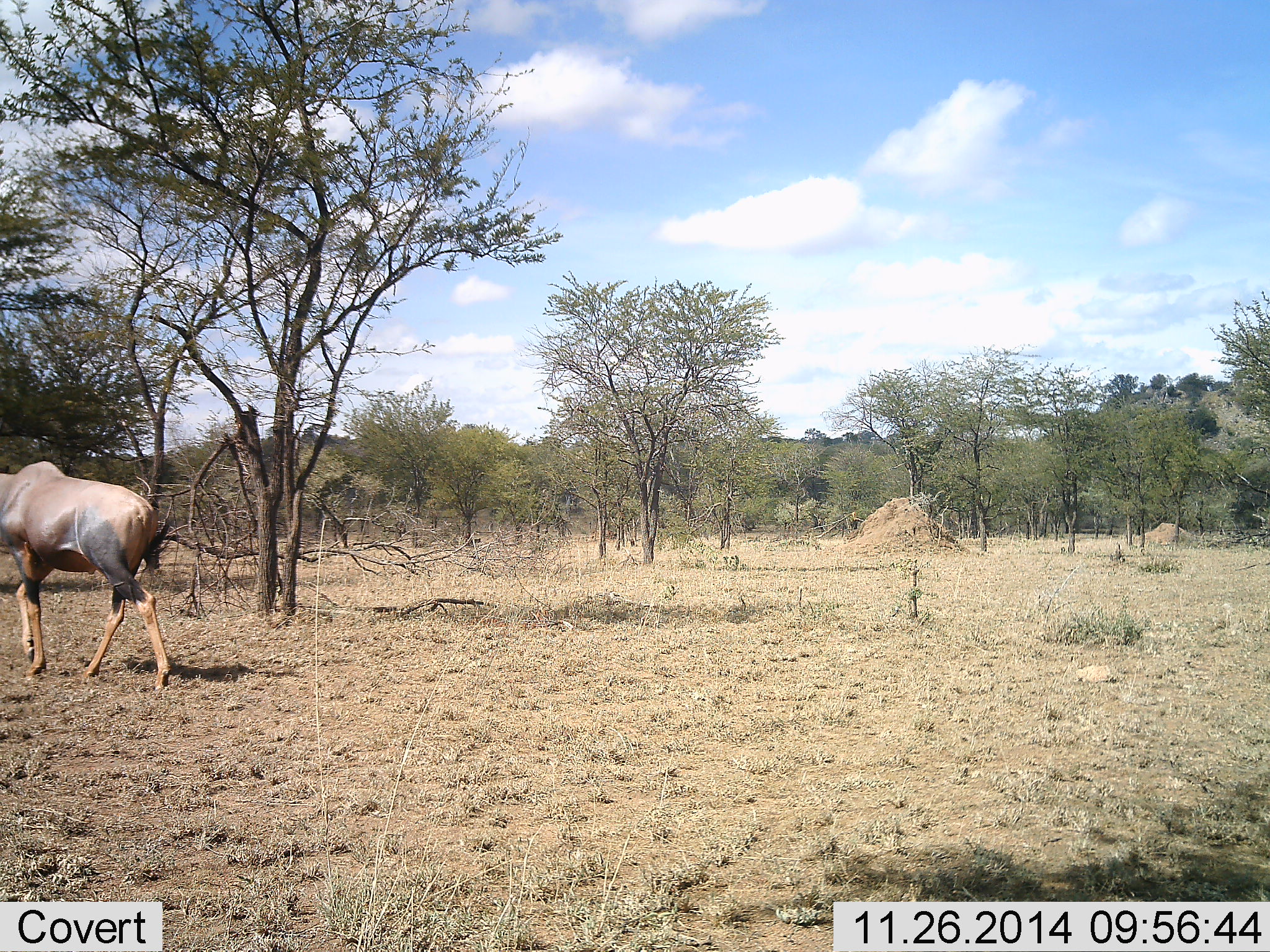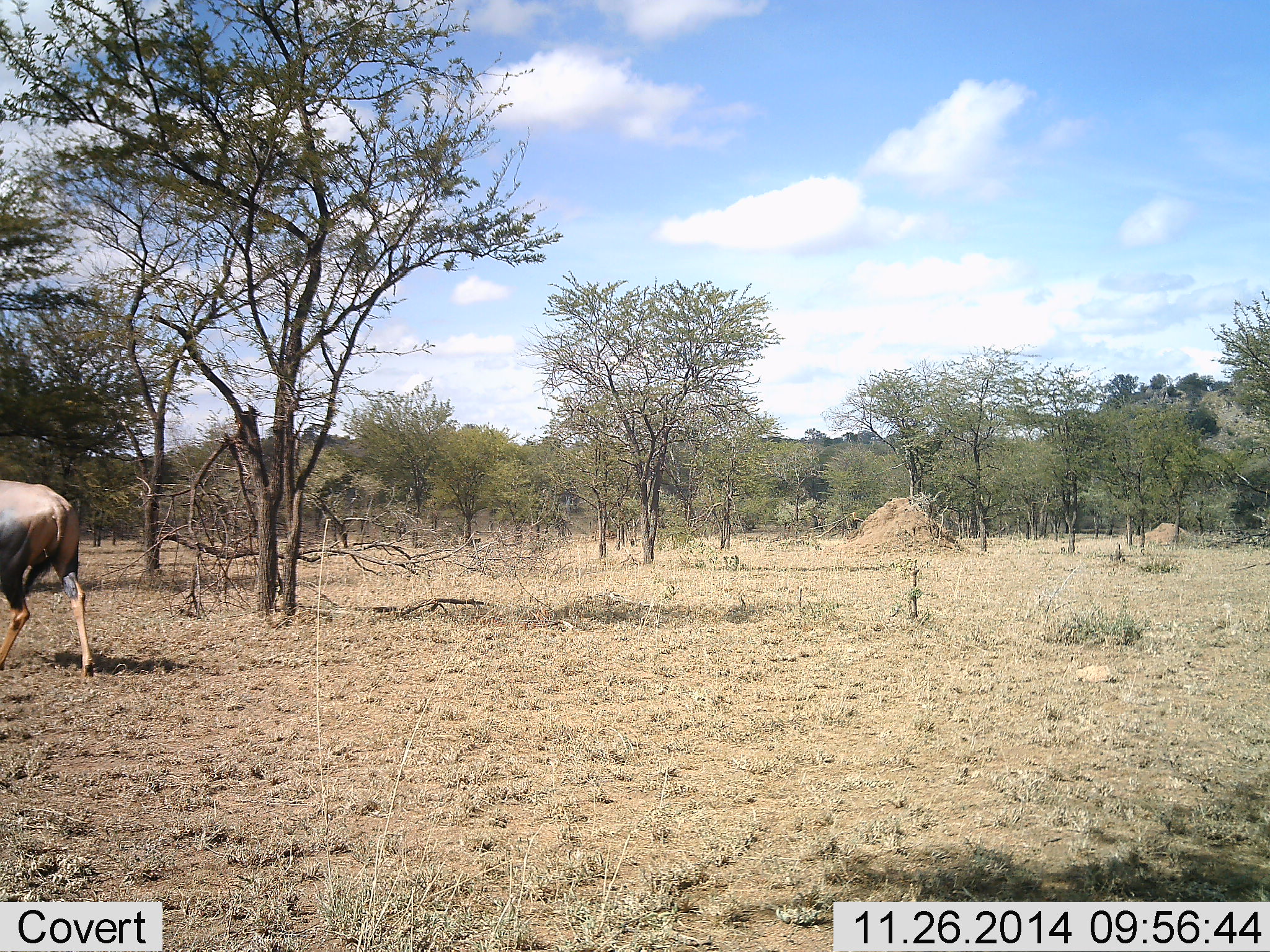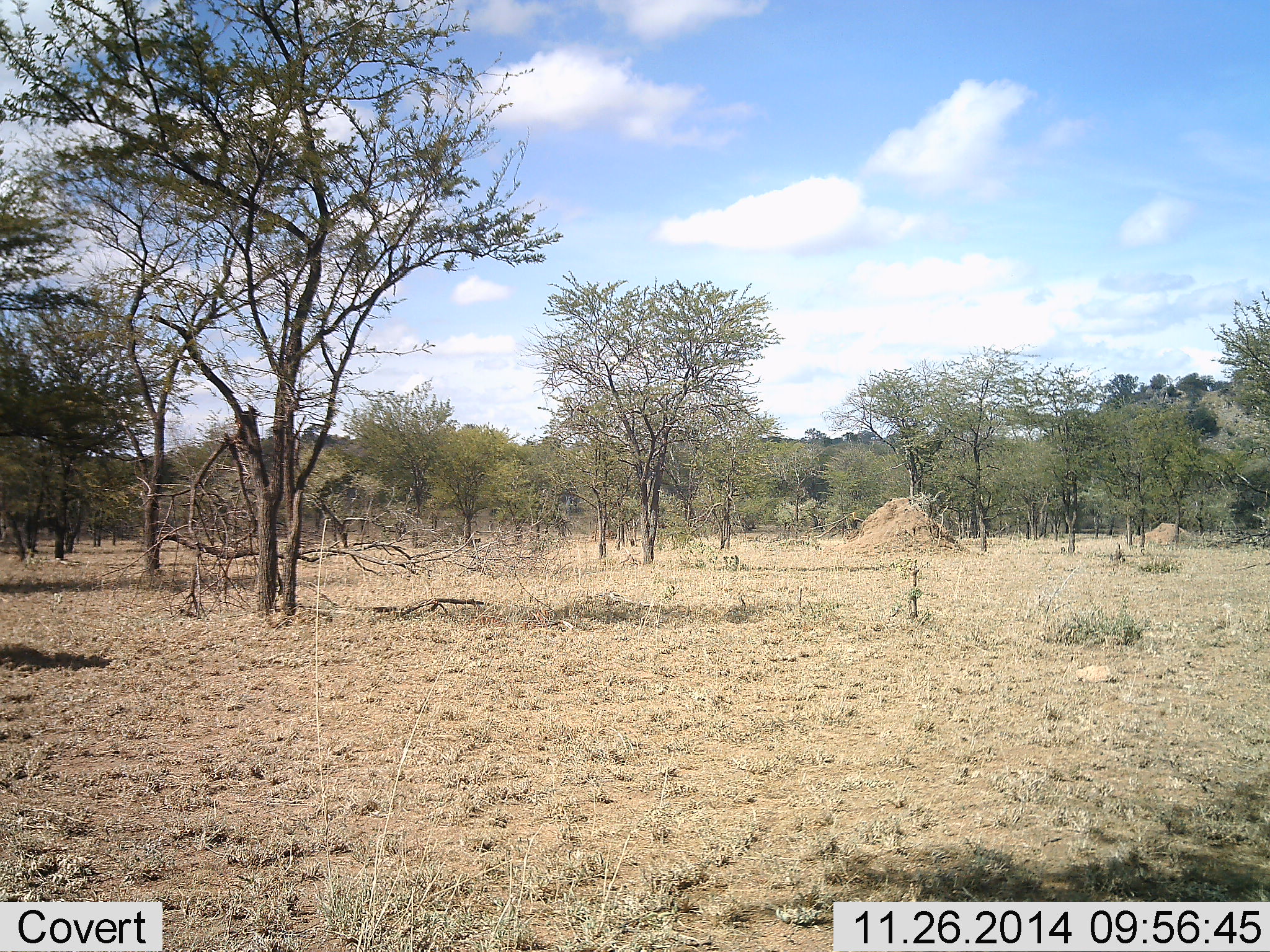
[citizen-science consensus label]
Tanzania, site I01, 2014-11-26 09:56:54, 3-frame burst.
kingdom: Animalia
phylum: Chordata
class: Mammalia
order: Artiodactyla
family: Bovidae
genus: Damaliscus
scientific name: Damaliscus lunatus jimela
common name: topi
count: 1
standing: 0%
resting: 0%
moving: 100%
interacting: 0%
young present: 0%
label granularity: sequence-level